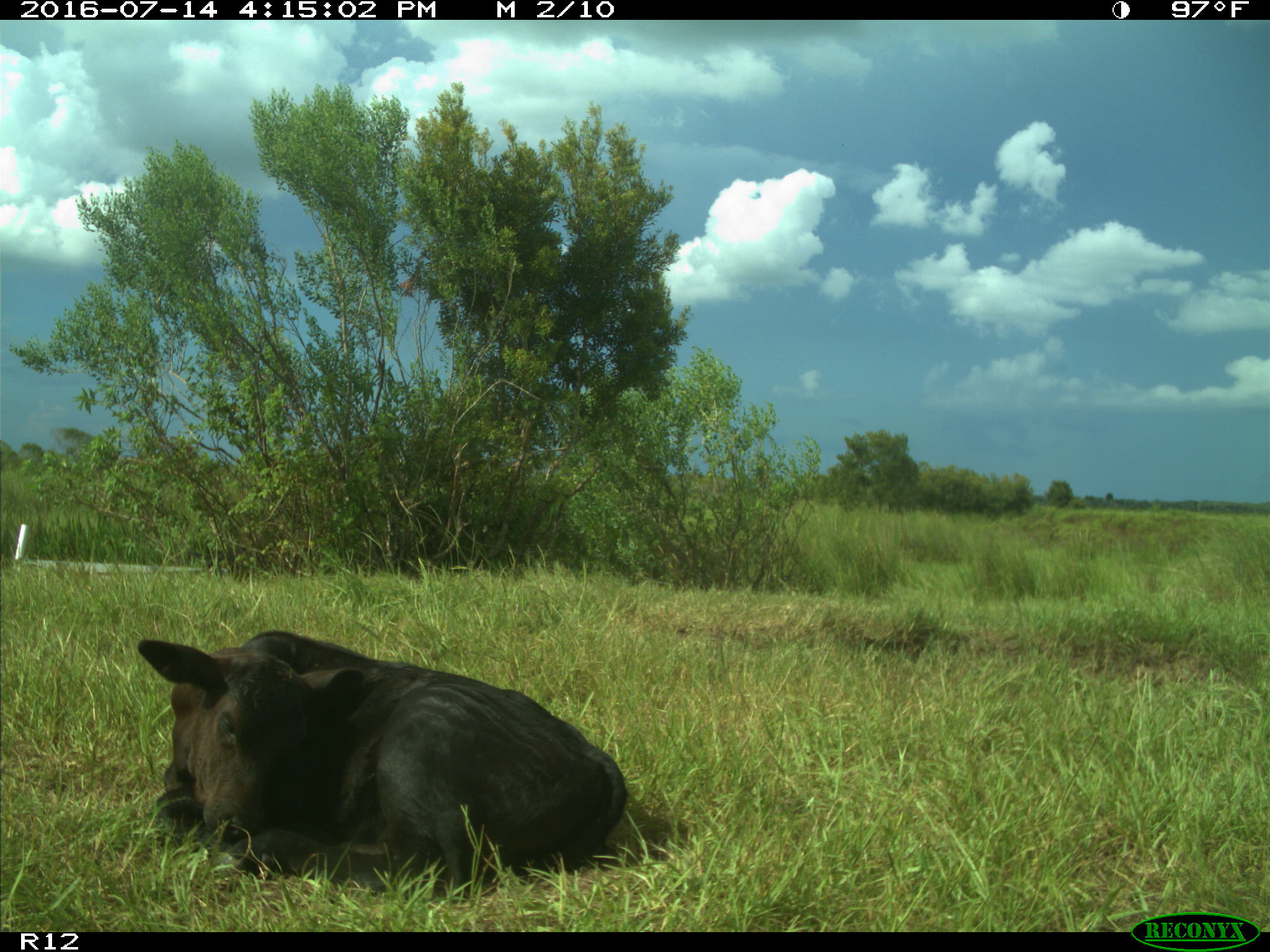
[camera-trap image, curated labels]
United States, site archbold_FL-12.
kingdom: Animalia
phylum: Chordata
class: Mammalia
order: Artiodactyla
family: Bovidae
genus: Bos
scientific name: Bos taurus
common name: domestic cow